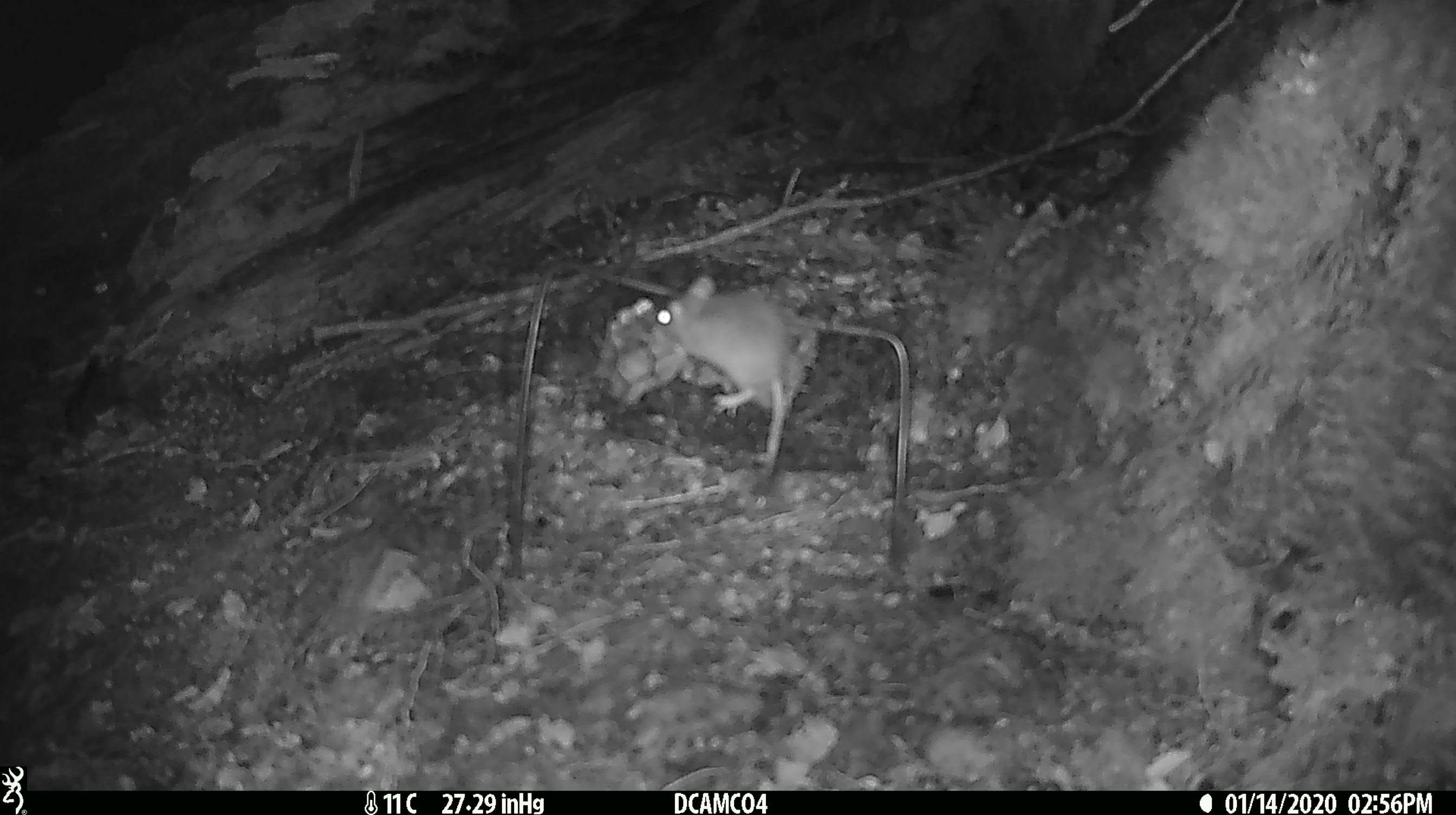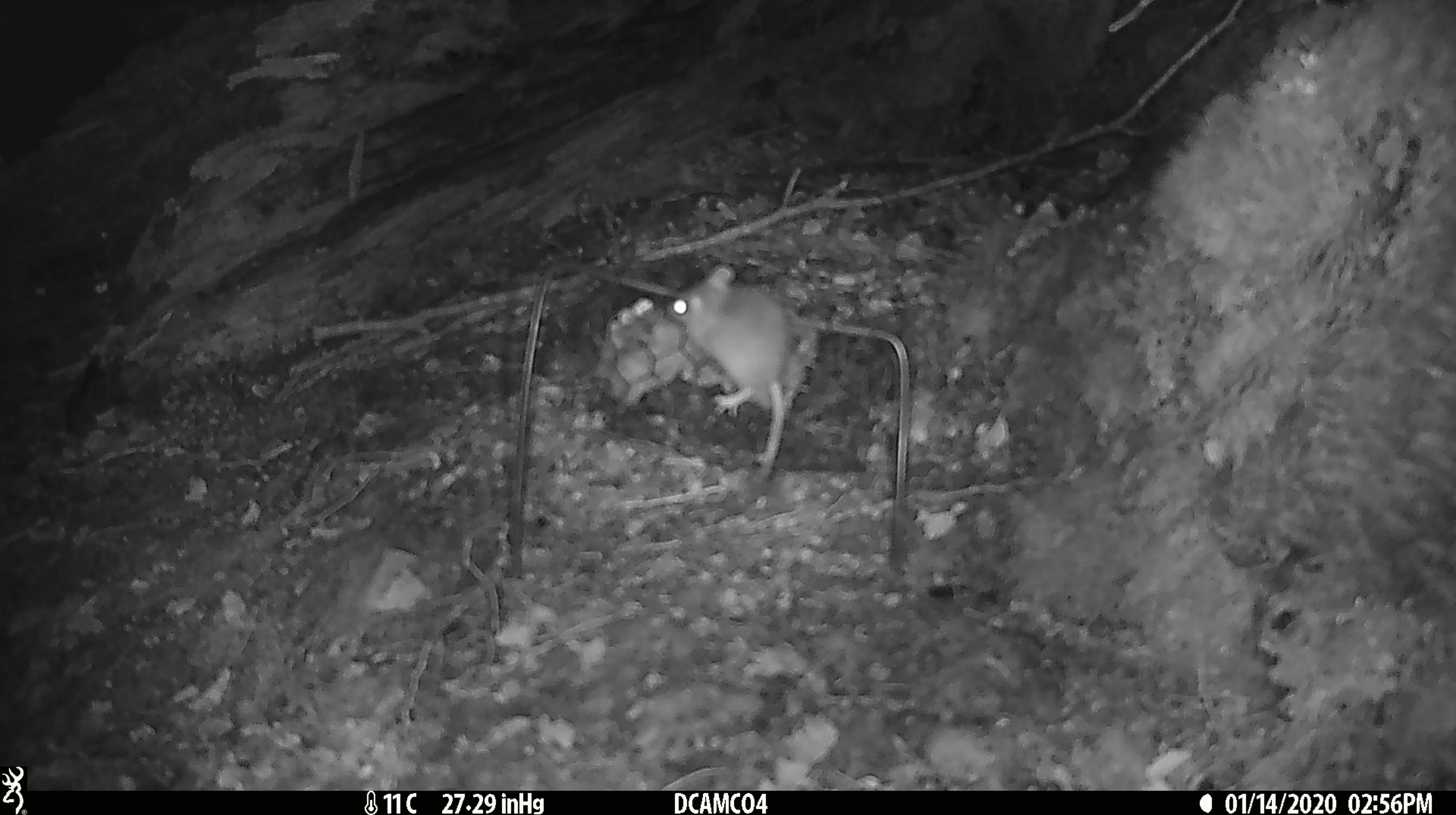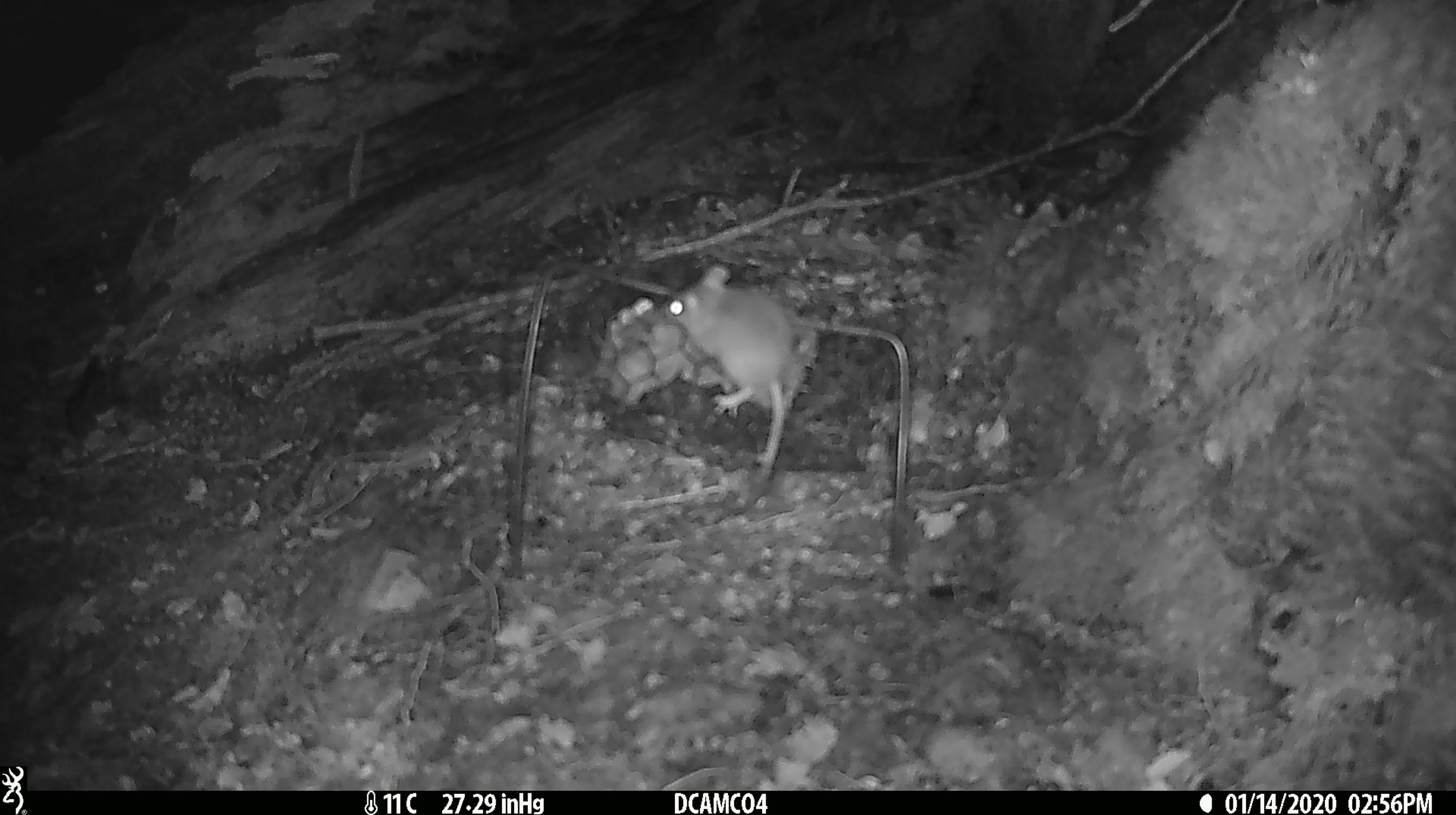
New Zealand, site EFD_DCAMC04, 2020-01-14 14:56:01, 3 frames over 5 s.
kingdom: Animalia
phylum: Chordata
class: Mammalia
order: Rodentia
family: Muridae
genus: Mus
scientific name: Mus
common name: mouse